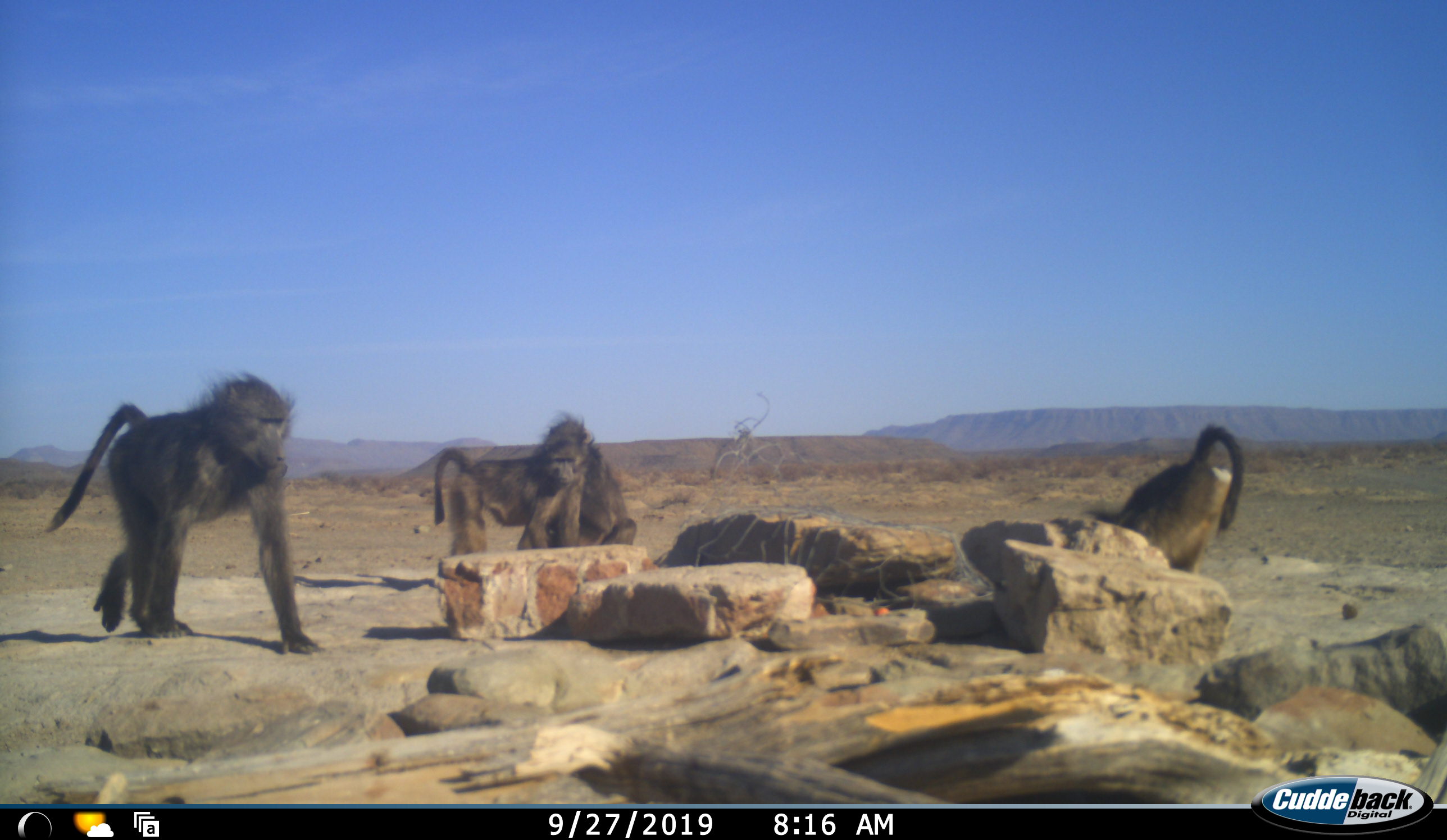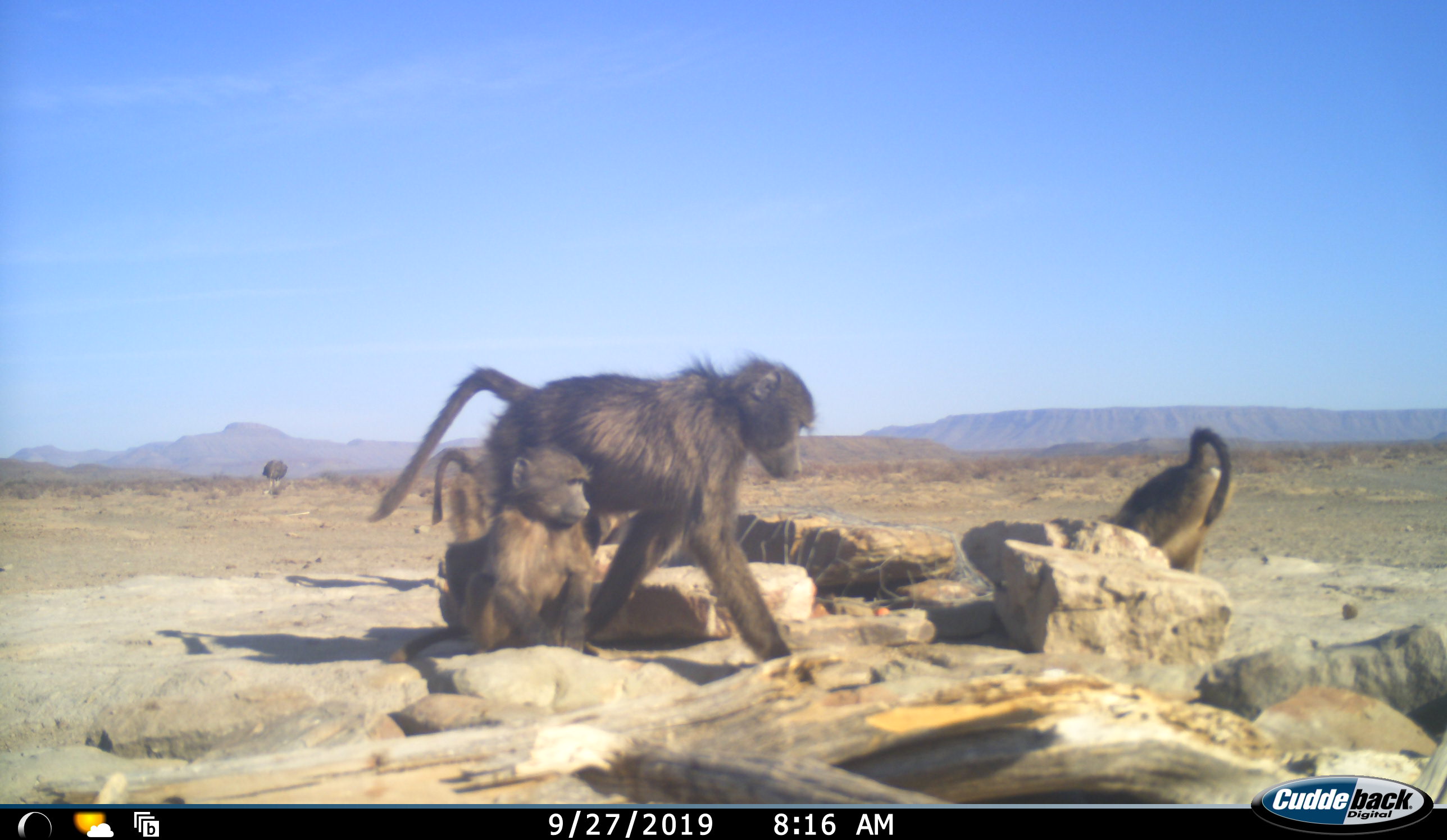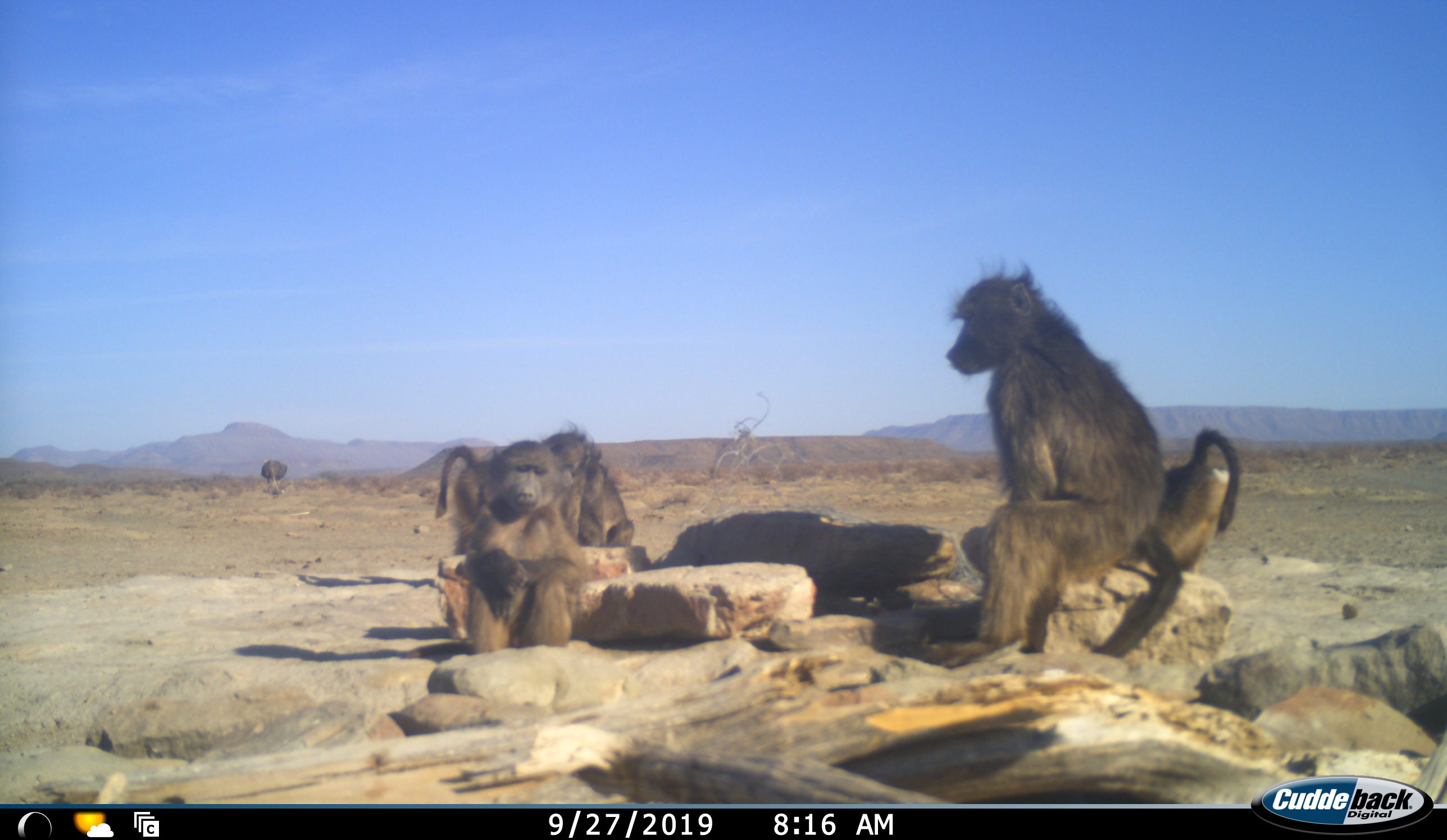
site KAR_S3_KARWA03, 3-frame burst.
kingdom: Animalia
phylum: Chordata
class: Mammalia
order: Primates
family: Cercopithecidae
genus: Papio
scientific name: Papio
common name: baboon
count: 4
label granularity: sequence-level